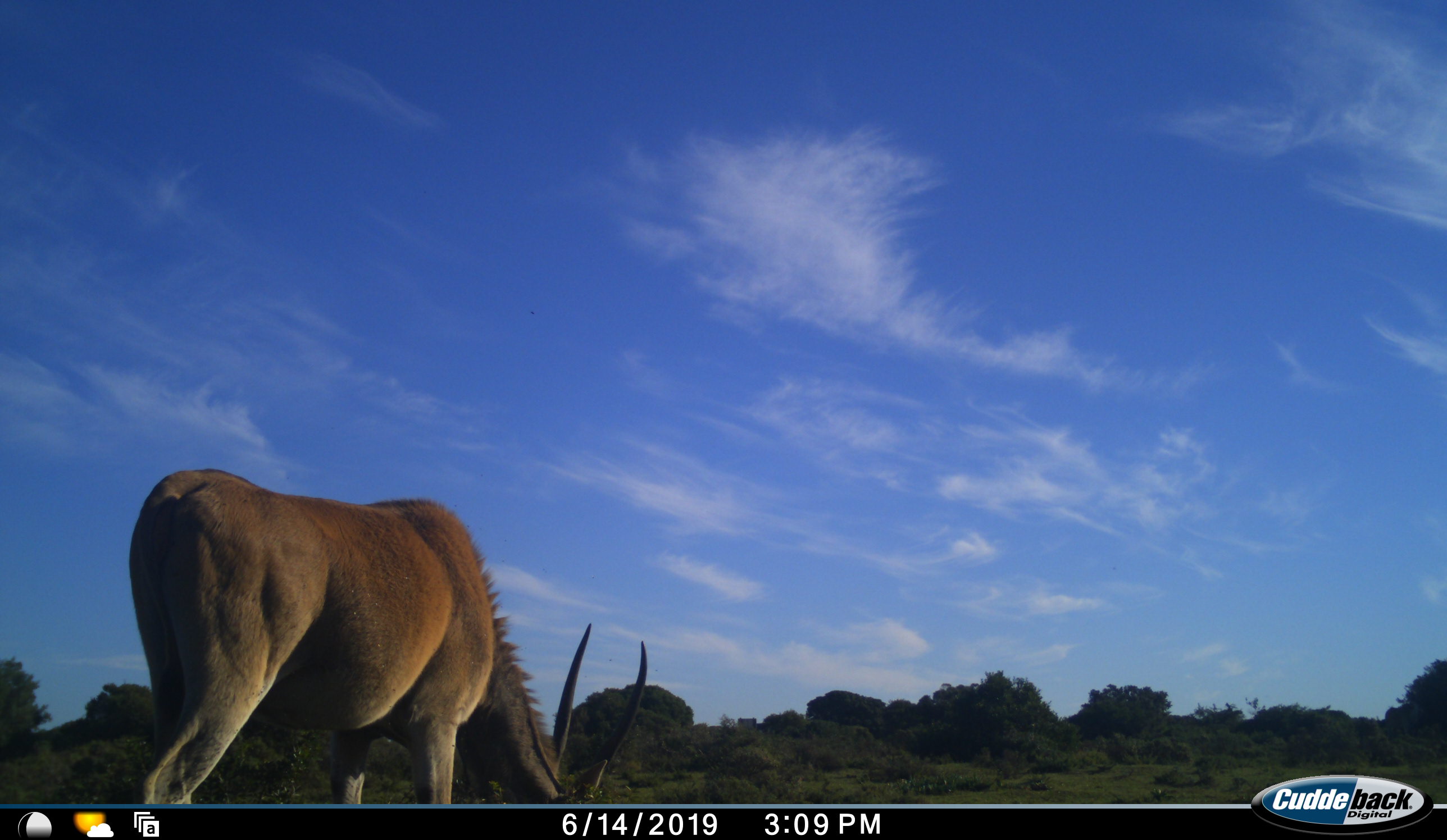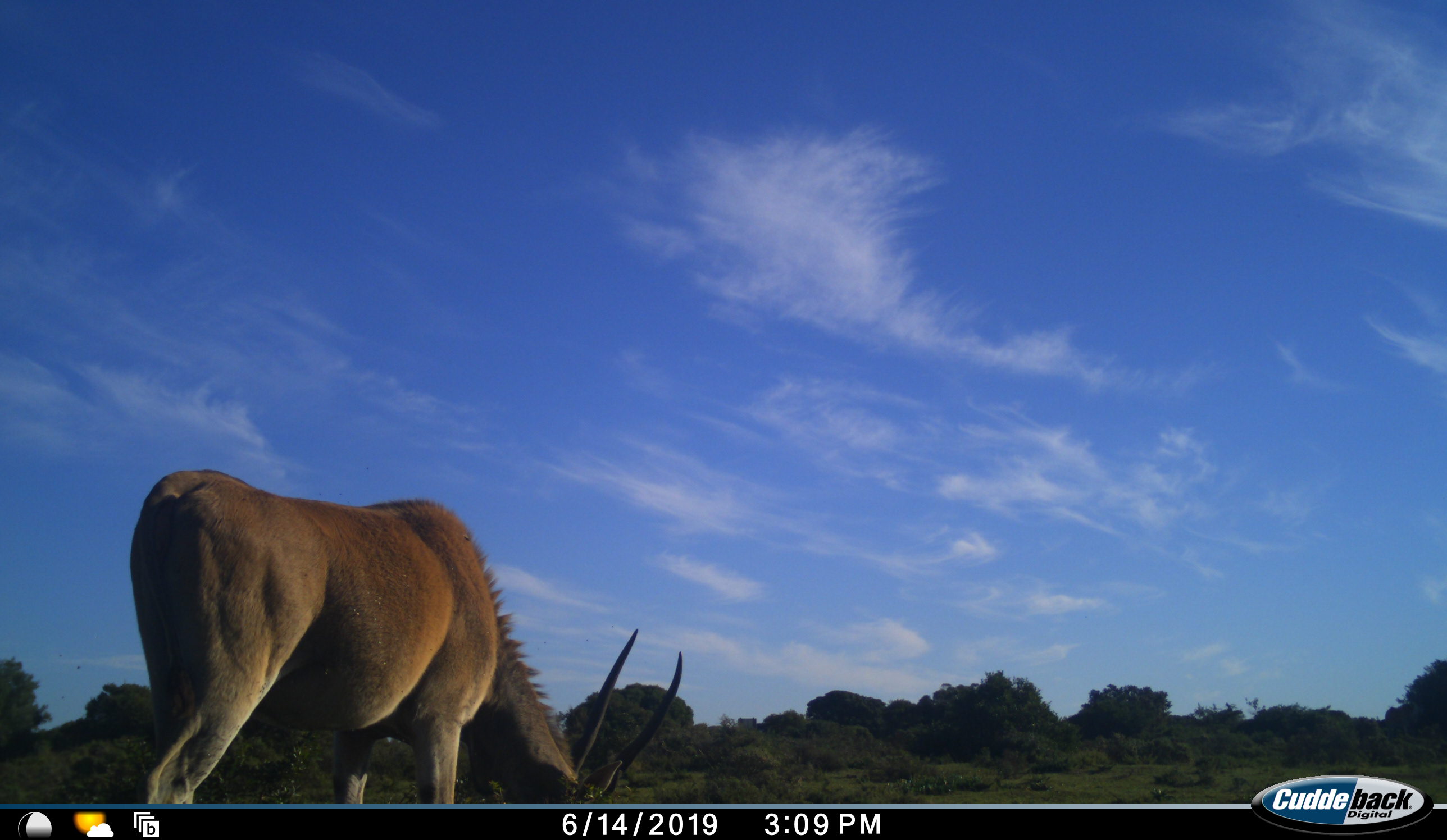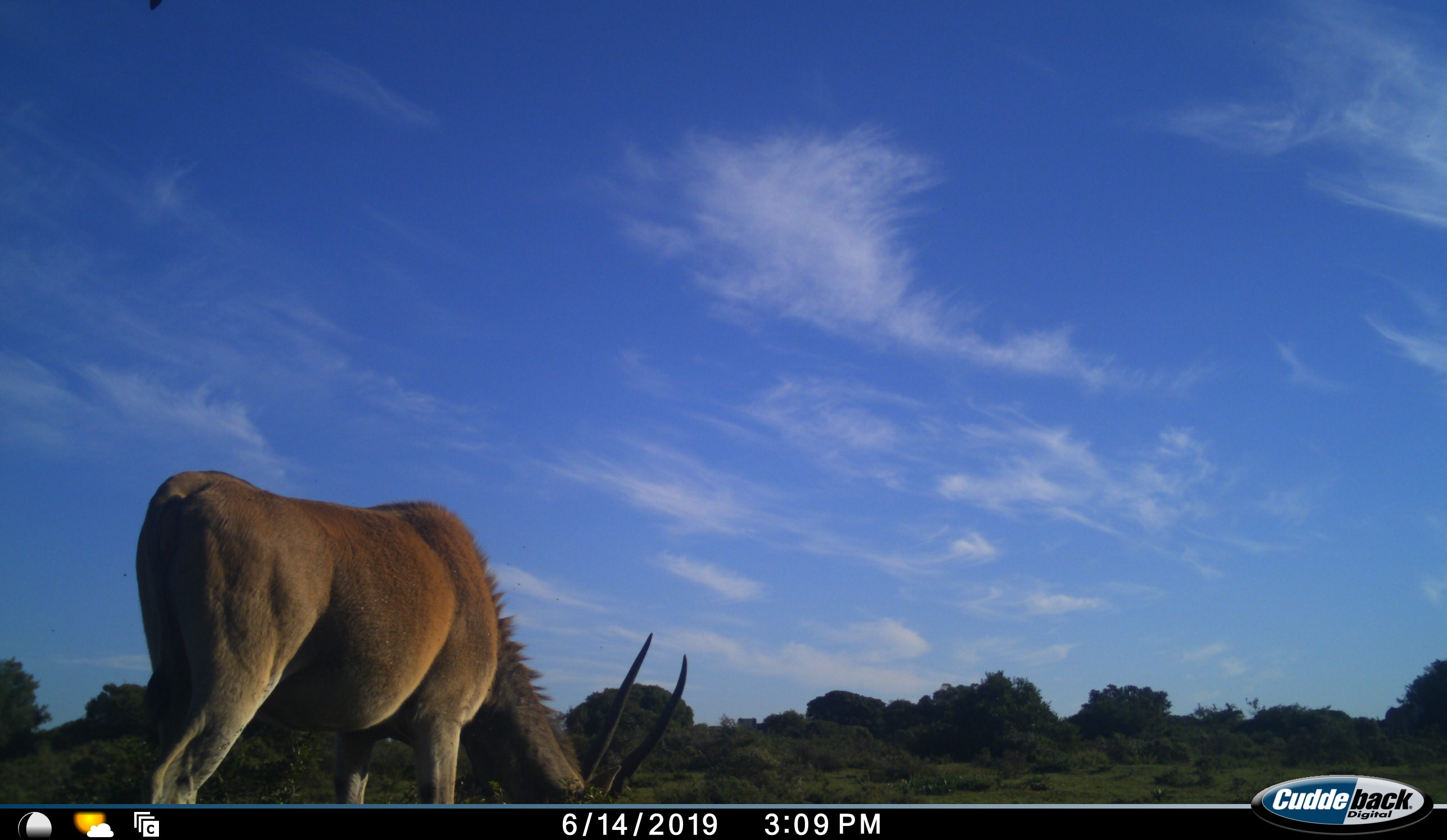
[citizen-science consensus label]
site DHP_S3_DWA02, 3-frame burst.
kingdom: Animalia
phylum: Chordata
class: Mammalia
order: Artiodactyla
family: Bovidae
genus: Tragelaphus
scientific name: Tragelaphus oryx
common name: eland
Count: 1.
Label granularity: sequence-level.